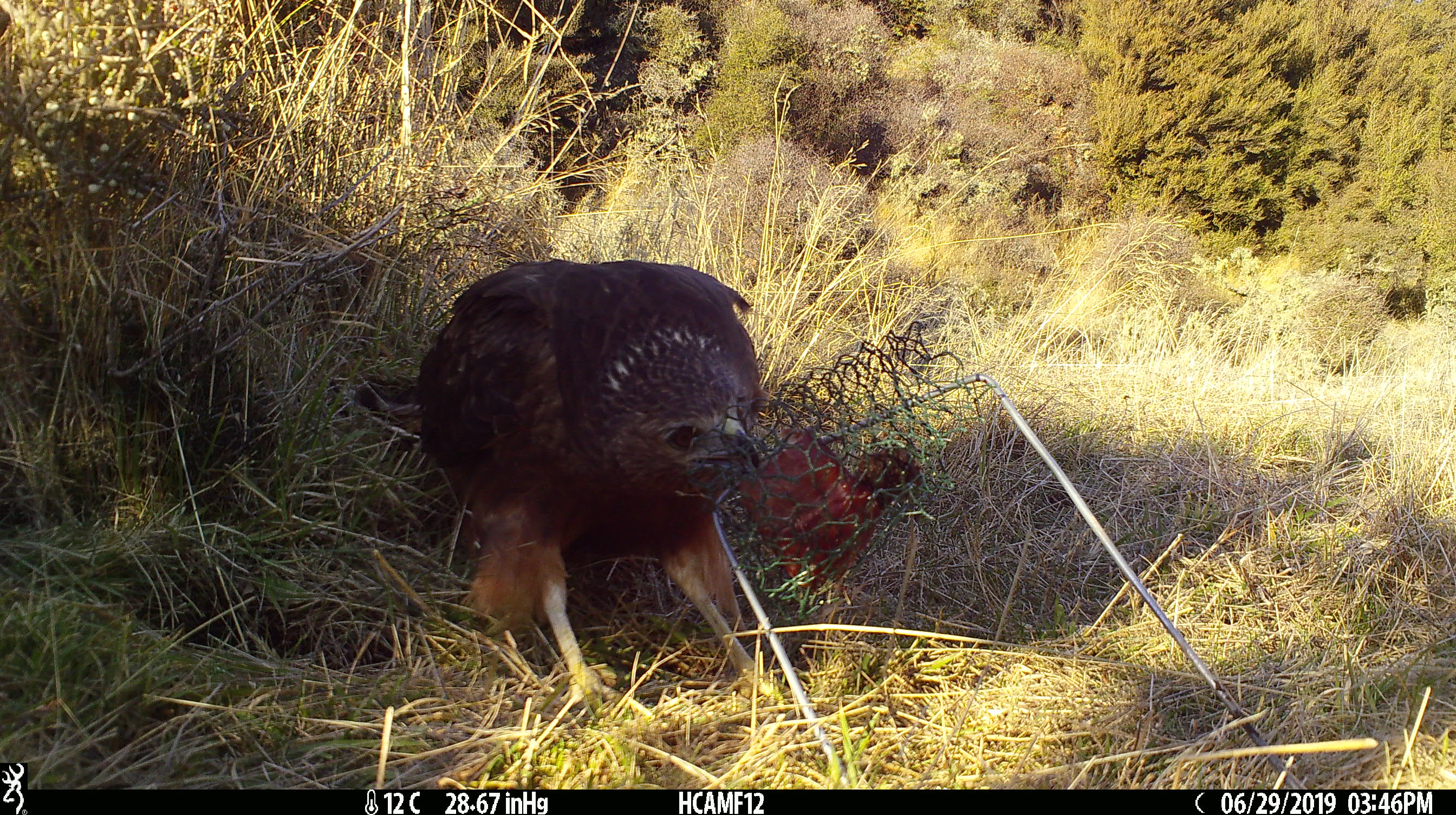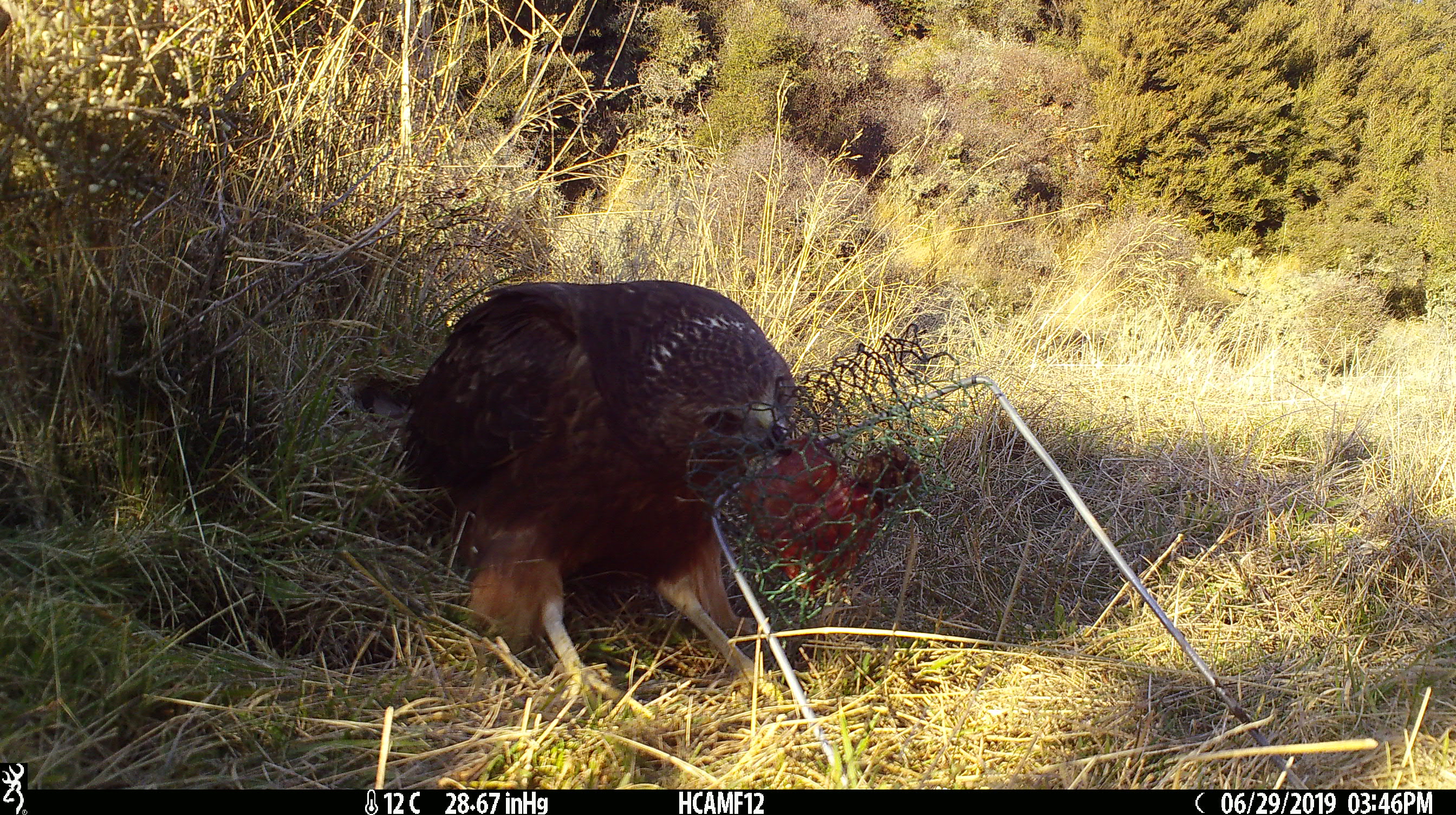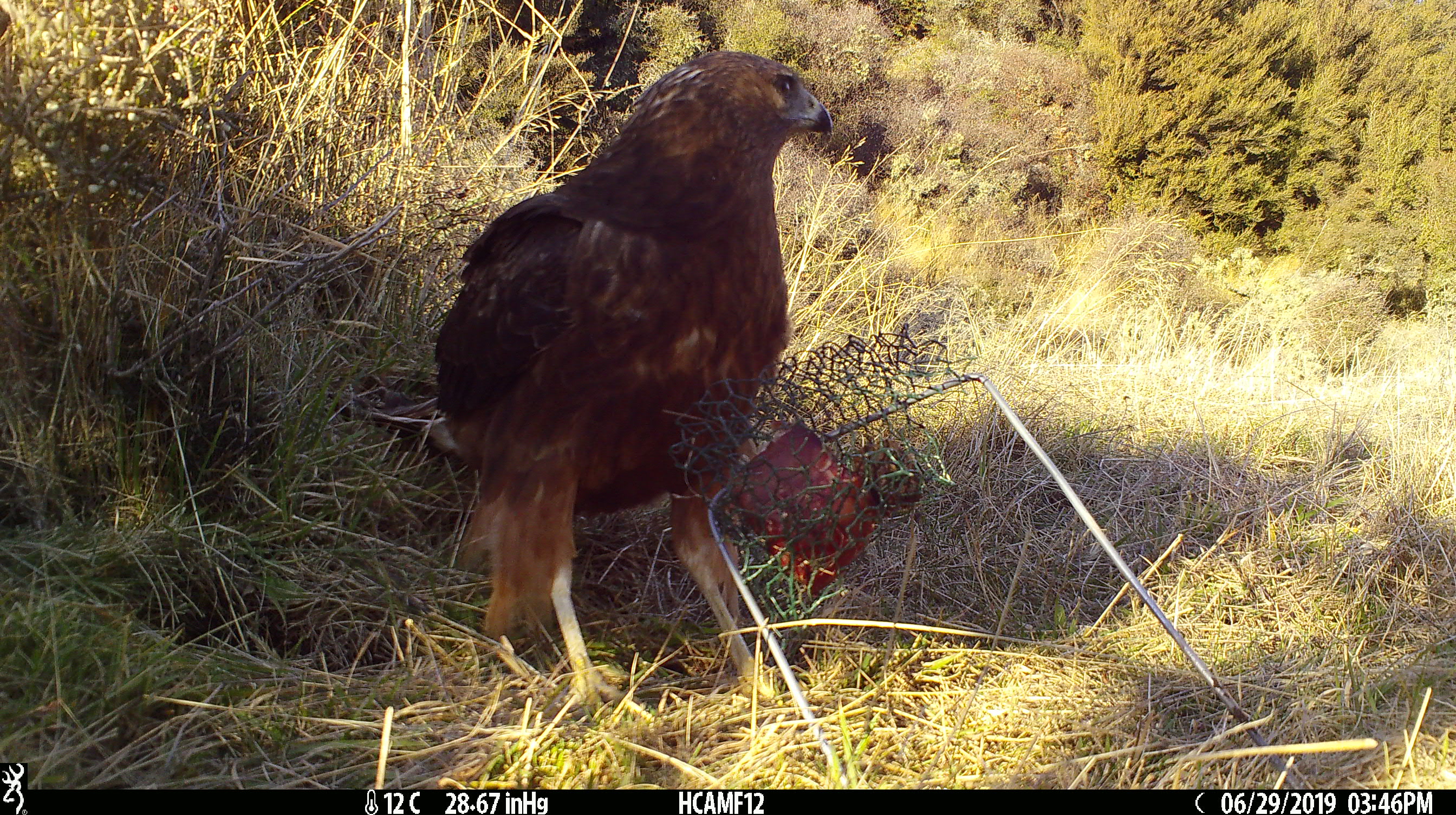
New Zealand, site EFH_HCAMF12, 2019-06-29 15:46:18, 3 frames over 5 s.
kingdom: Animalia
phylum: Chordata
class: Aves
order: Accipitriformes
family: Accipitridae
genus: Circus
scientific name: Circus approximans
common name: swamp harrier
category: harrier